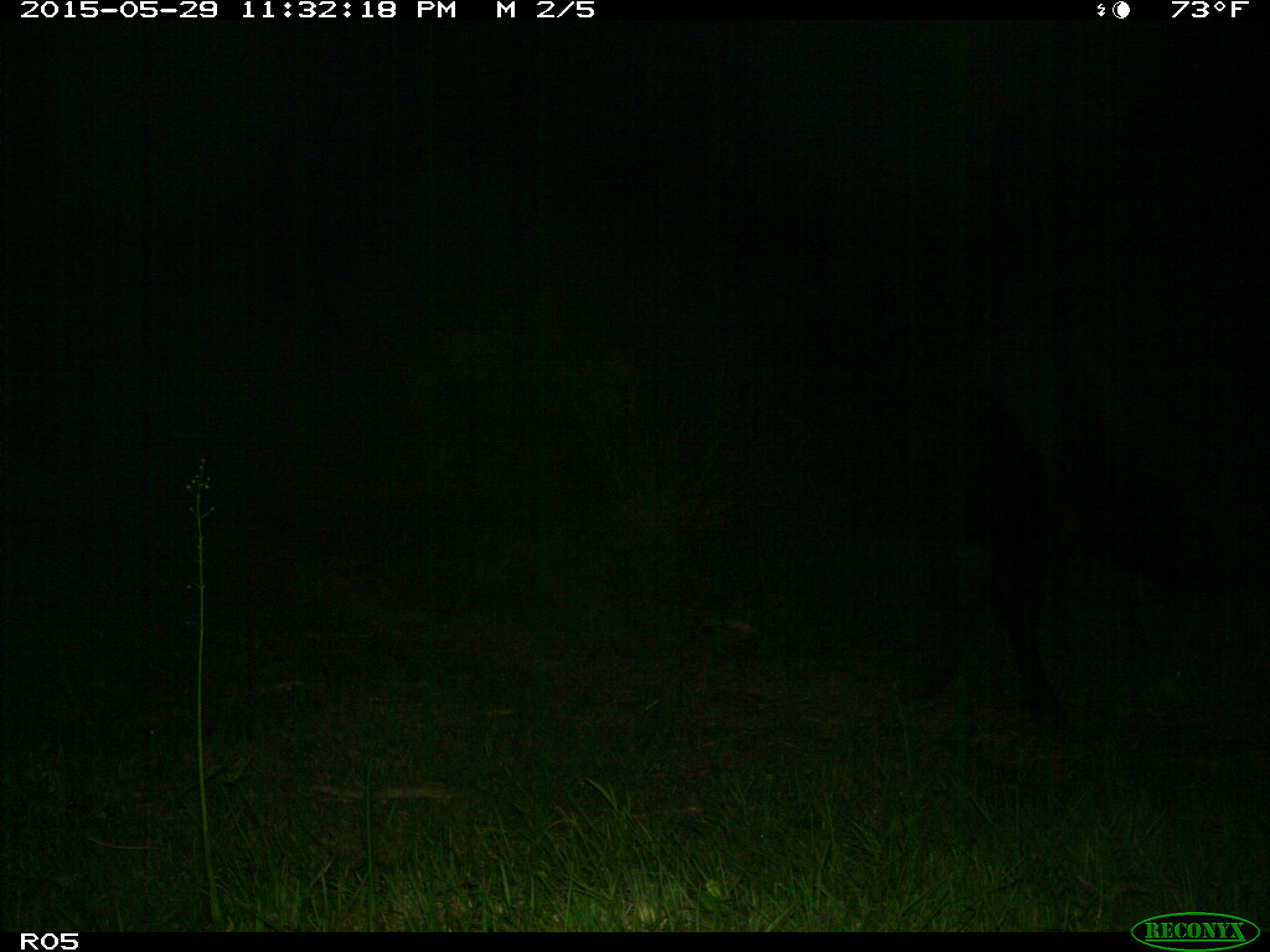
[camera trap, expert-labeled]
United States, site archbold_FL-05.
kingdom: Animalia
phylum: Chordata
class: Mammalia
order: Artiodactyla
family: Bovidae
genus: Bos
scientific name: Bos taurus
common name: domestic cow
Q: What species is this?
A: Bos taurus (domestic cow).